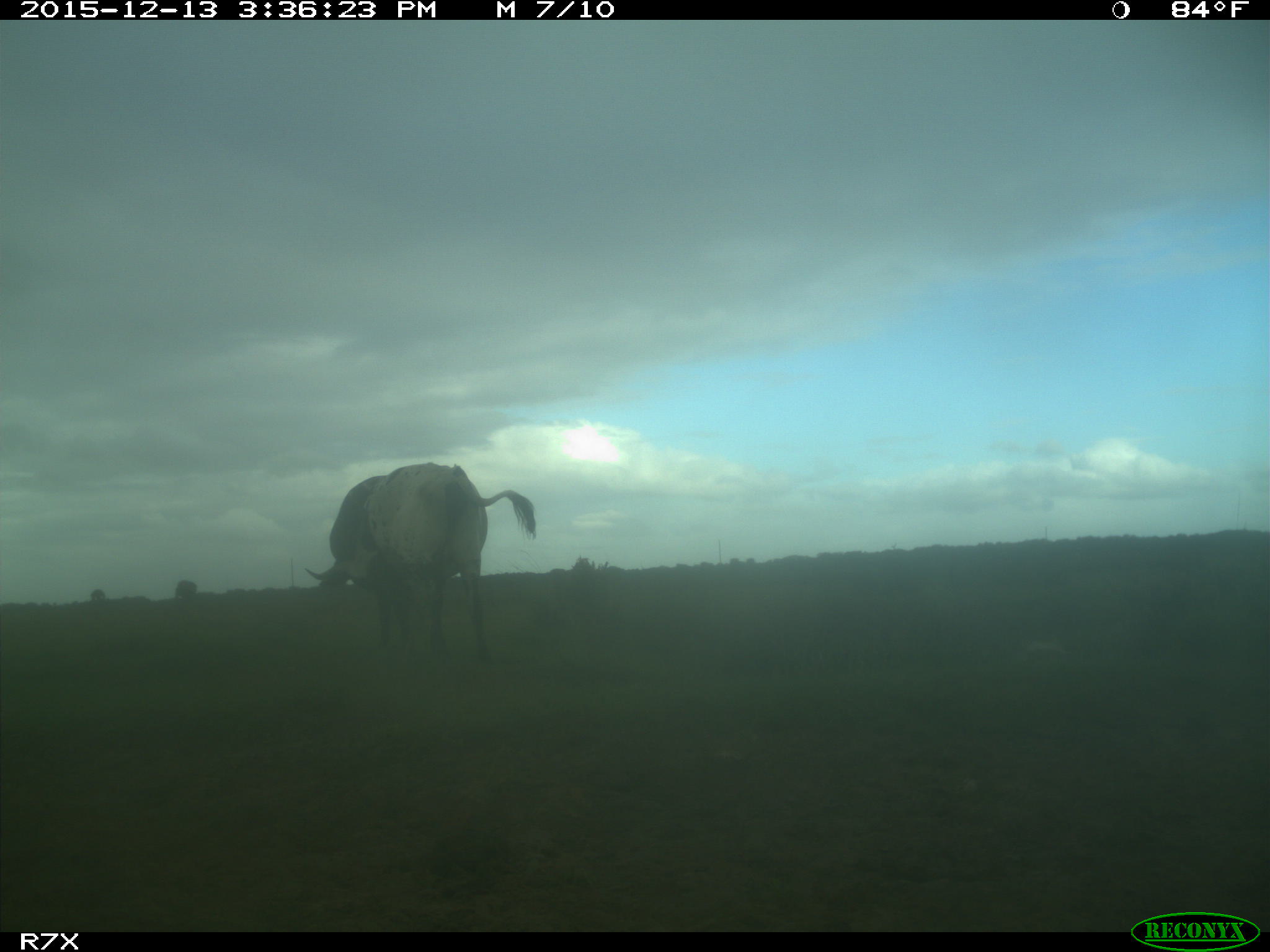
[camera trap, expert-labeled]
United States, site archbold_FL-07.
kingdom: Animalia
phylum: Chordata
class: Mammalia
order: Artiodactyla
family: Bovidae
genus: Bos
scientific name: Bos taurus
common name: domestic cow